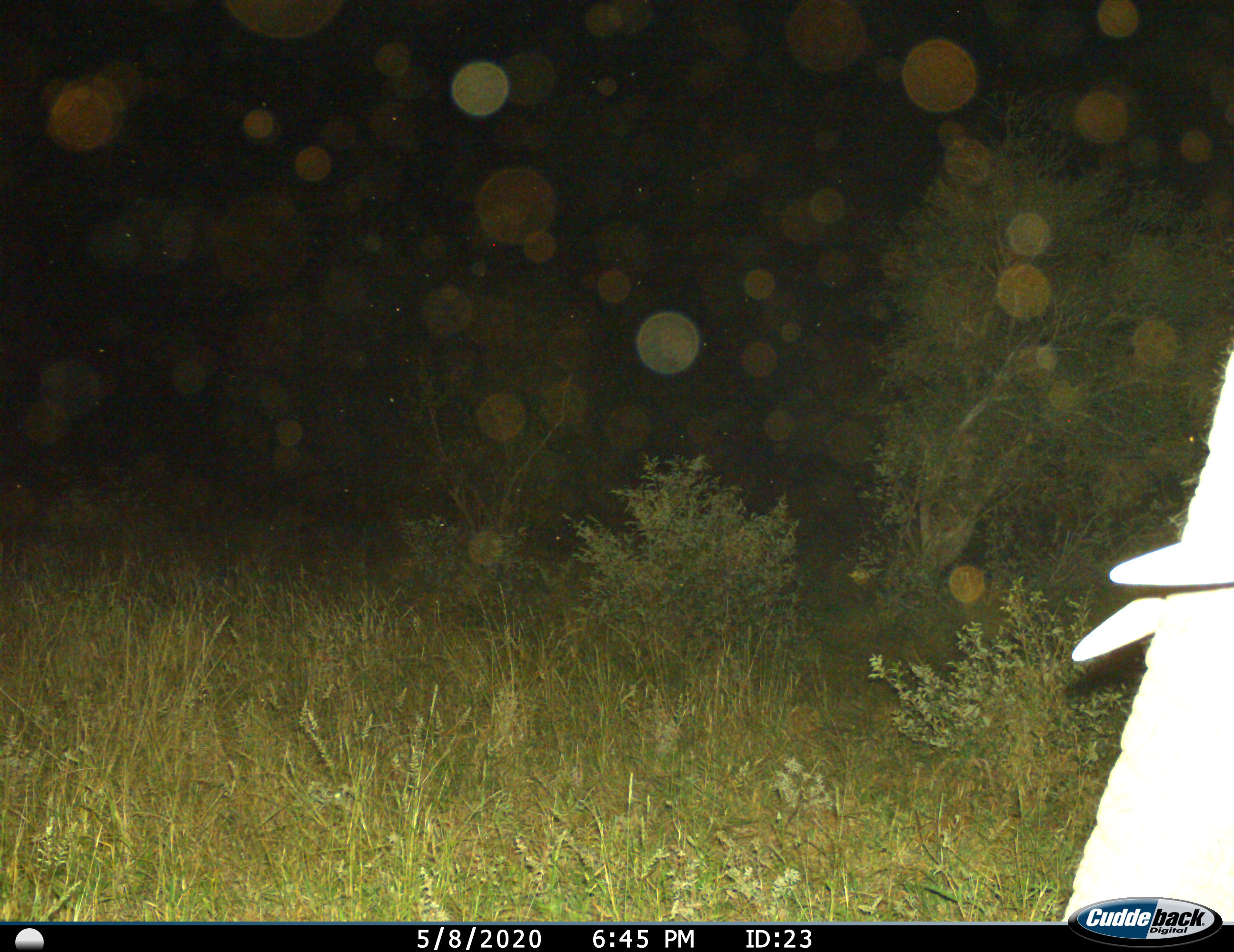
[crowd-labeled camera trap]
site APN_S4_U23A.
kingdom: Animalia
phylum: Chordata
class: Mammalia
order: Proboscidea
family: Elephantidae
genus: Loxodonta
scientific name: Loxodonta africana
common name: african bush elephant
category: elephant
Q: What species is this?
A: Elephant (african bush elephant) (Loxodonta africana).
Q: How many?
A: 1.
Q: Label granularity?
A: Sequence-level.